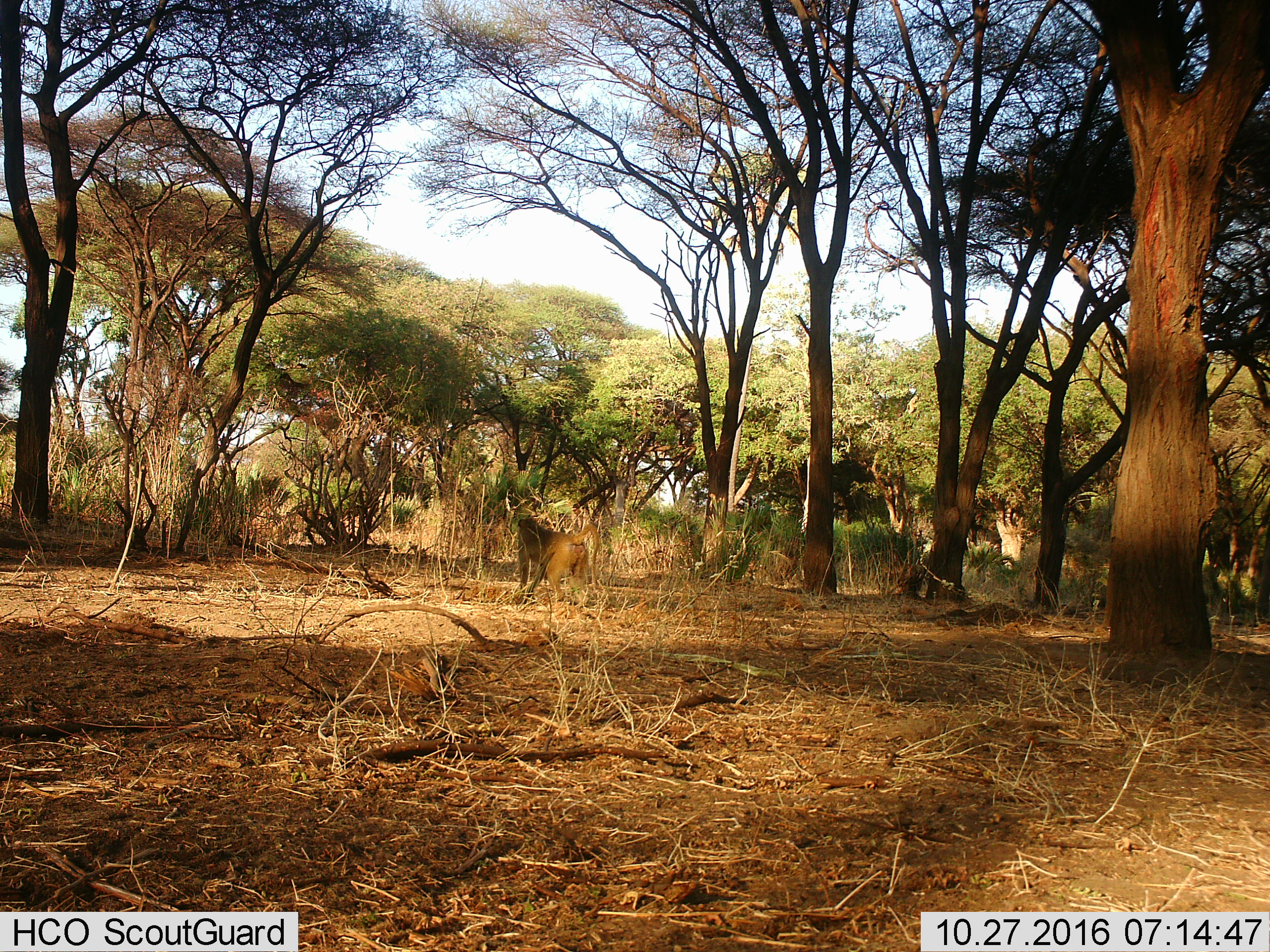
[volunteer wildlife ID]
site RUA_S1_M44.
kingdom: Animalia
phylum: Chordata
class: Mammalia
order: Primates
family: Cercopithecidae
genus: Papio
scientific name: Papio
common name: baboon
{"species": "baboon (Papio)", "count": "1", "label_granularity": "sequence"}